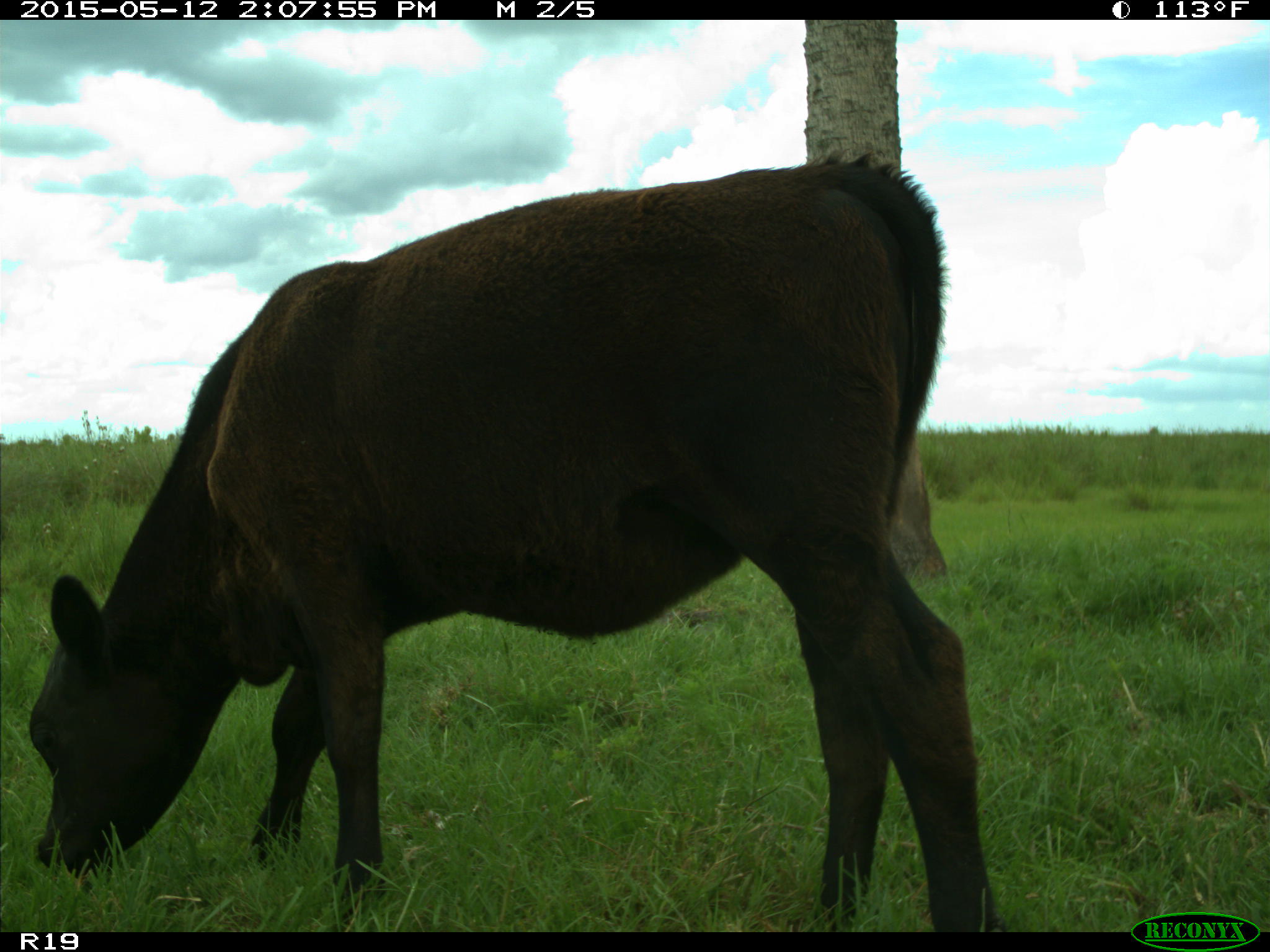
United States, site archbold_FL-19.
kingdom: Animalia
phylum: Chordata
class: Mammalia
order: Artiodactyla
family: Bovidae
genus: Bos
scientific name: Bos taurus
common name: domestic cow